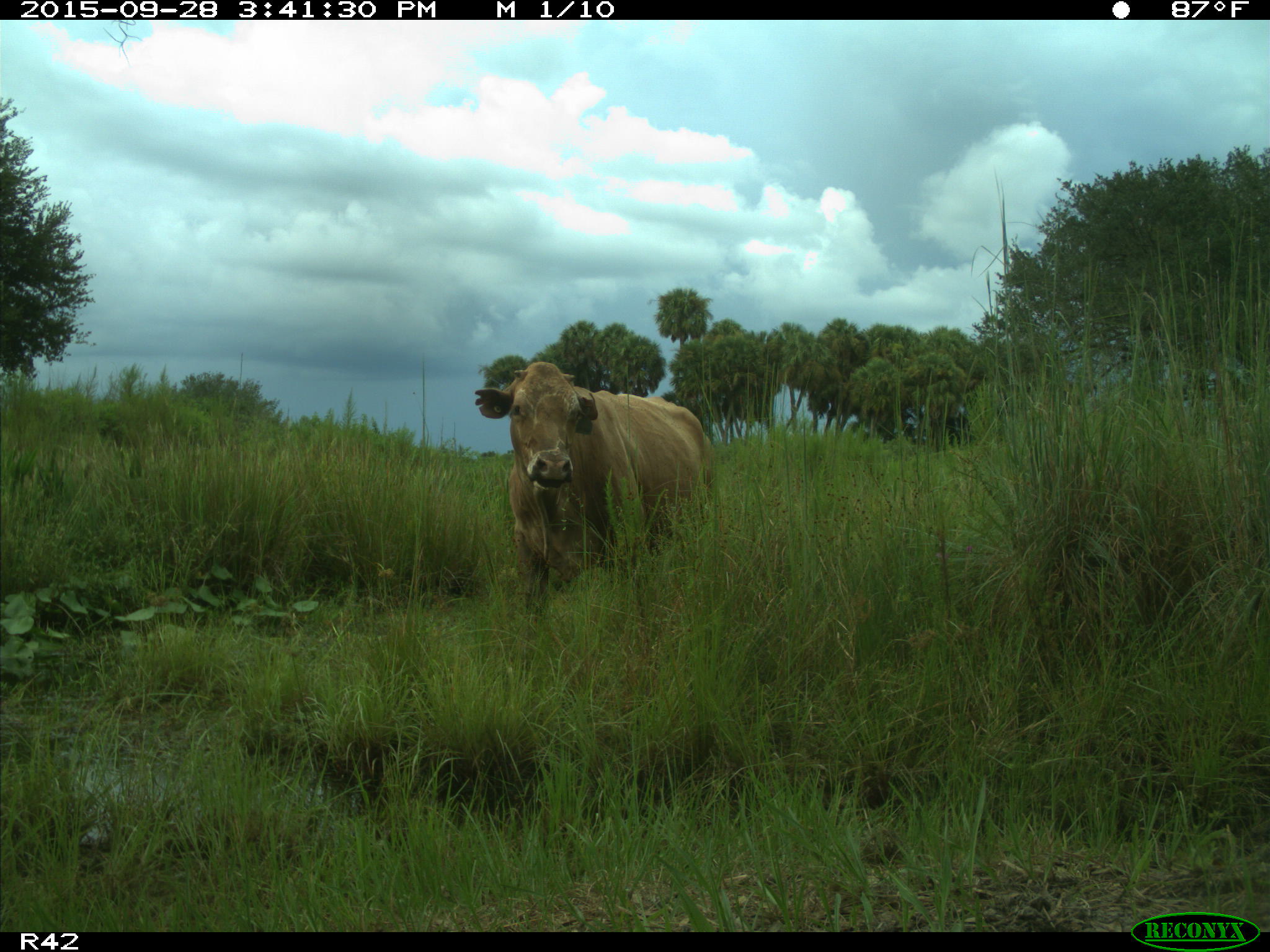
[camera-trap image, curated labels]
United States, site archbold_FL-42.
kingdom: Animalia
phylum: Chordata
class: Mammalia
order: Artiodactyla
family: Bovidae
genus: Bos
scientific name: Bos taurus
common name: domestic cow